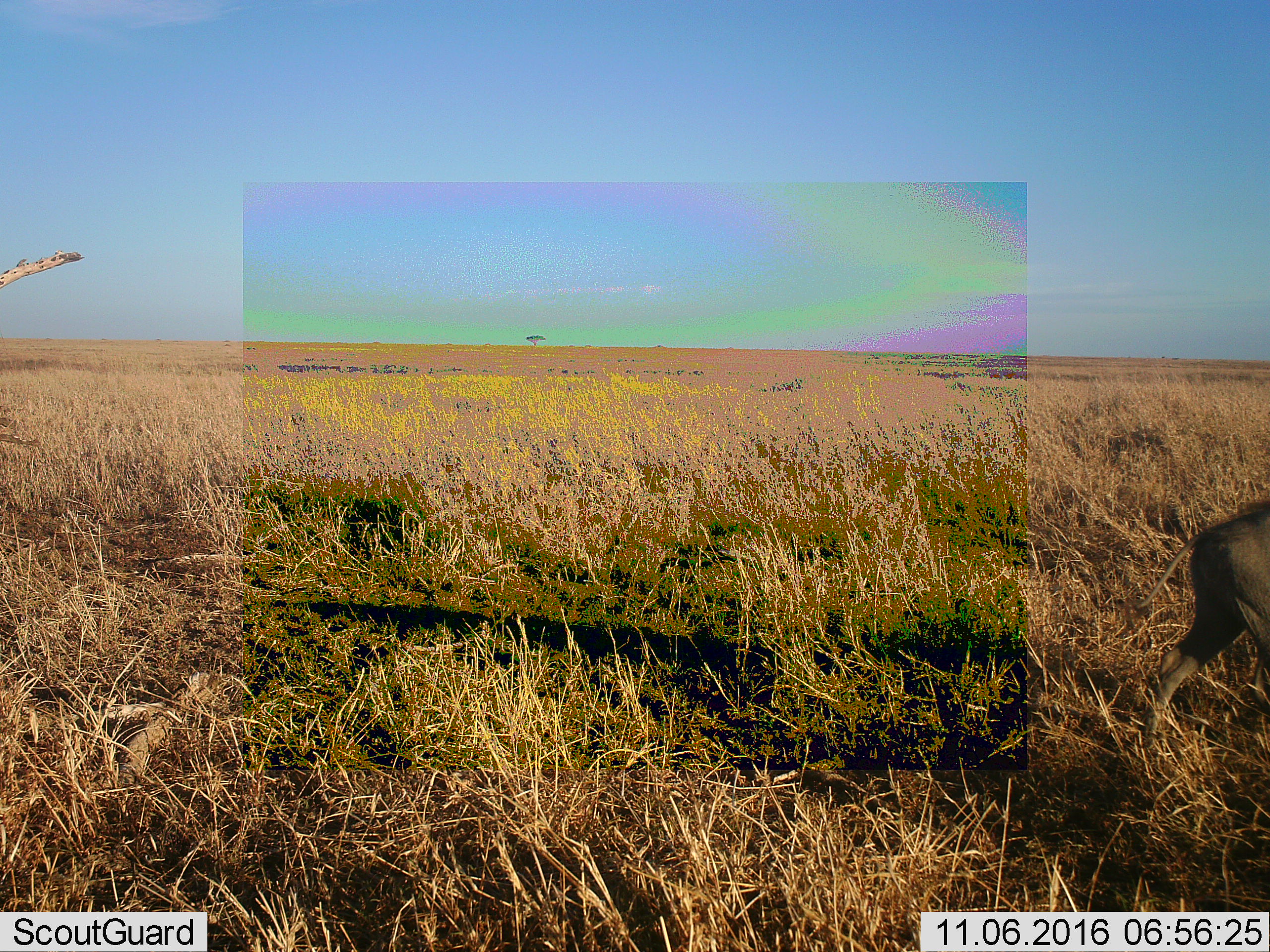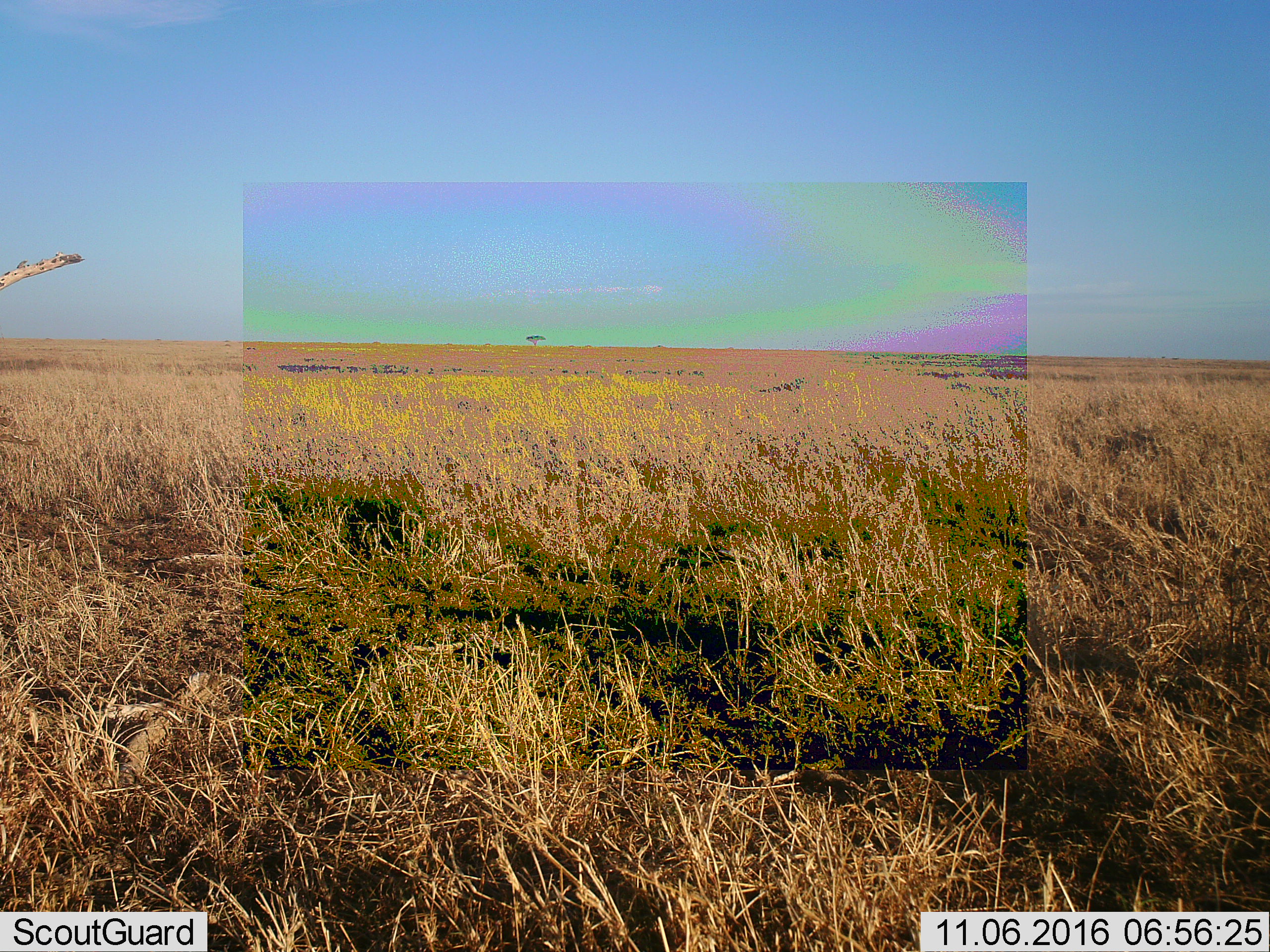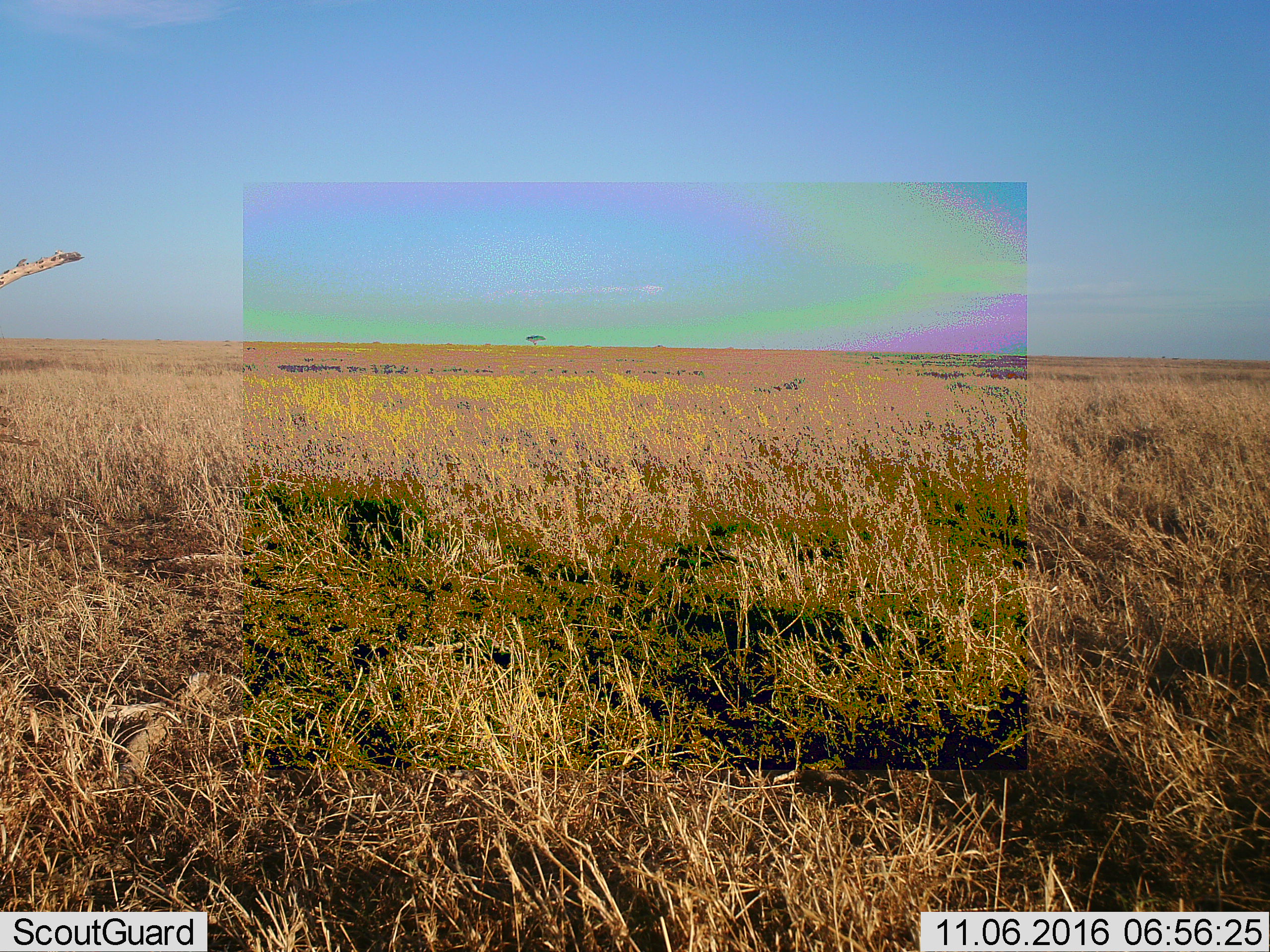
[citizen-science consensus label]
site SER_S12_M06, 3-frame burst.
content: unidentified animal